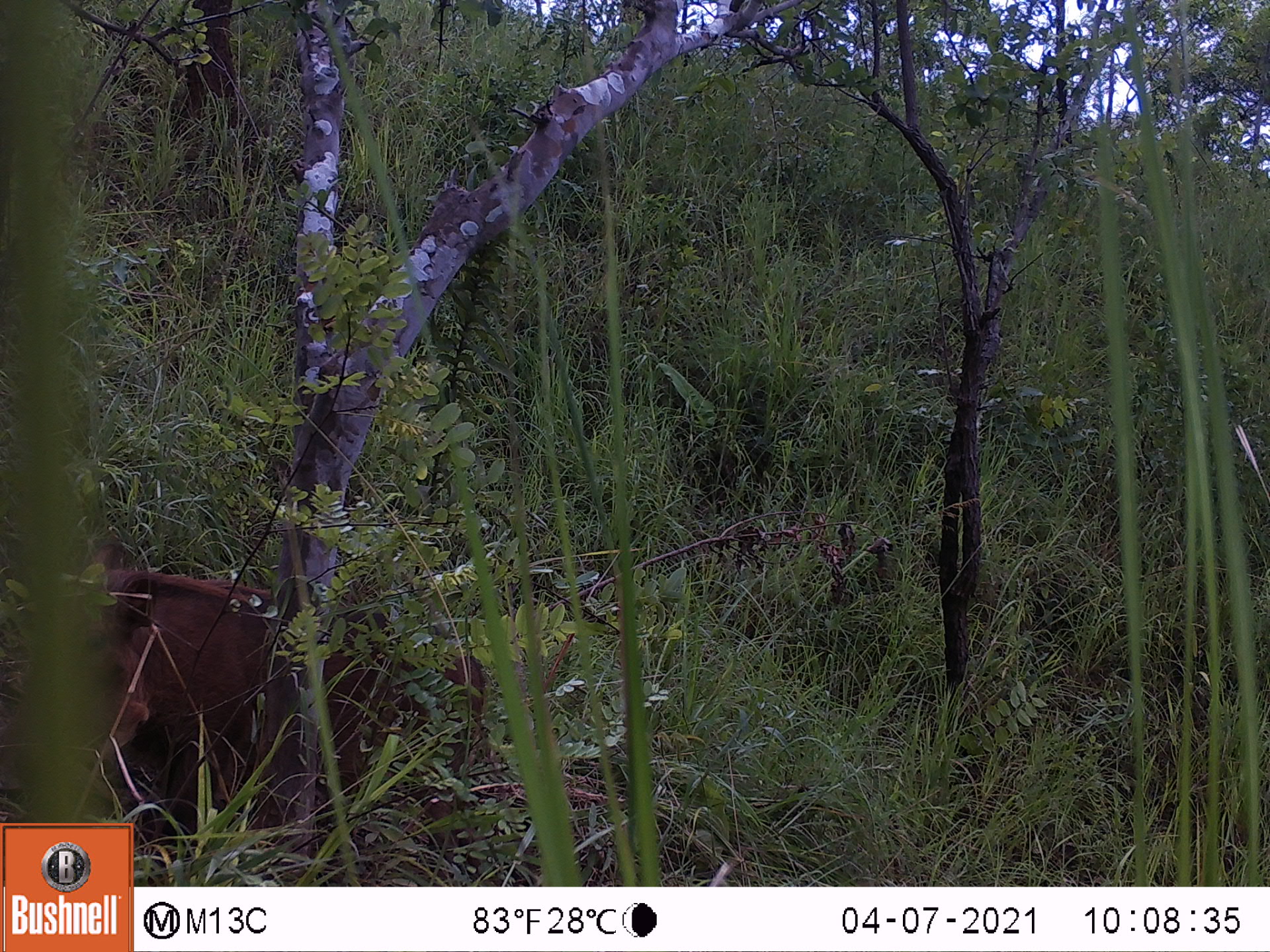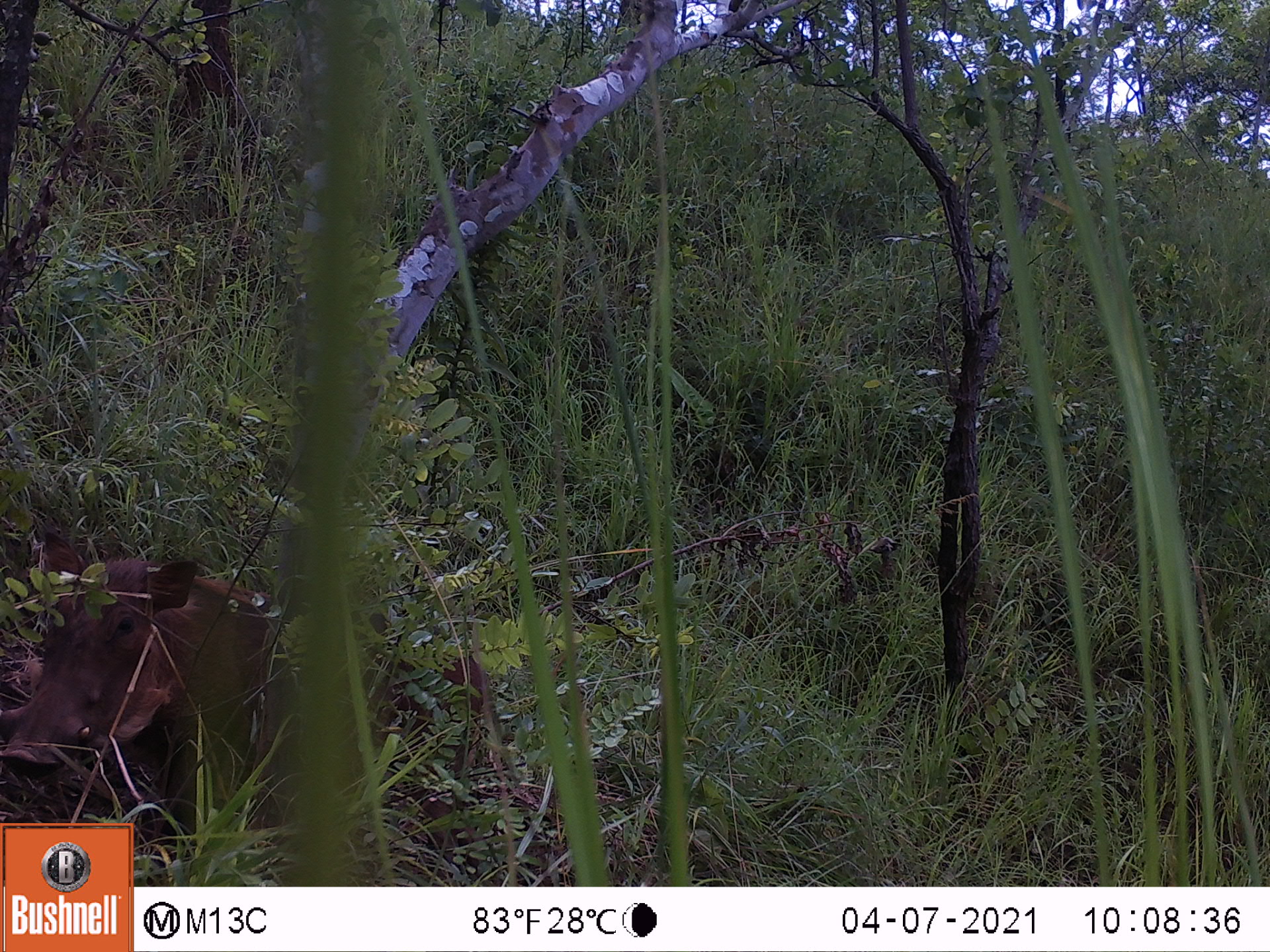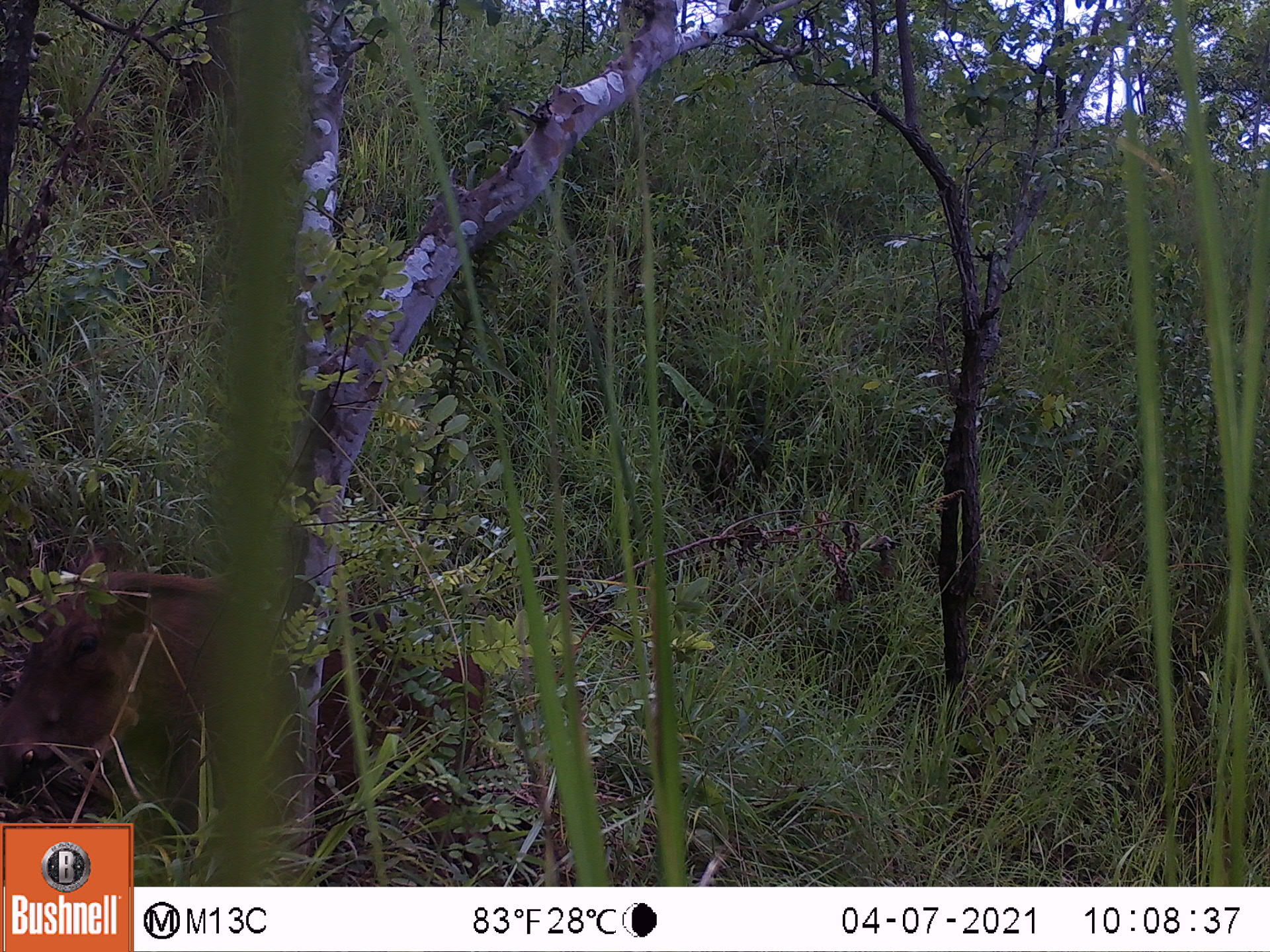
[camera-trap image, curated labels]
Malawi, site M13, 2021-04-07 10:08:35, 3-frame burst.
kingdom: Animalia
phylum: Chordata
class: Mammalia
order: Artiodactyla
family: Suidae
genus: Phacochoerus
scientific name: Phacochoerus africanus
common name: common warthog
Common warthog (Phacochoerus africanus), count 1.